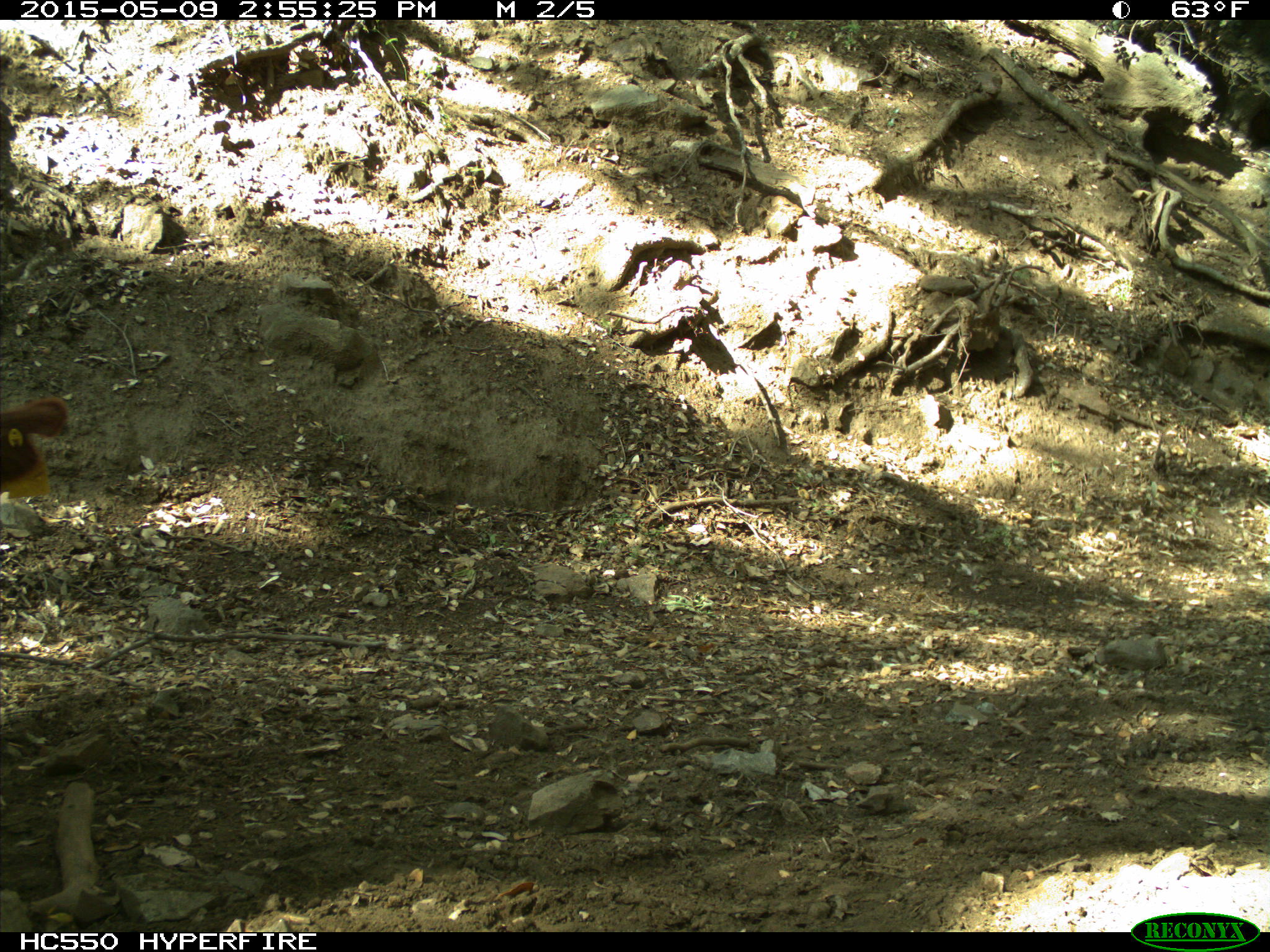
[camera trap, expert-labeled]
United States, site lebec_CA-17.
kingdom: Animalia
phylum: Chordata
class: Mammalia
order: Artiodactyla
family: Bovidae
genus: Bos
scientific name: Bos taurus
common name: domestic cow